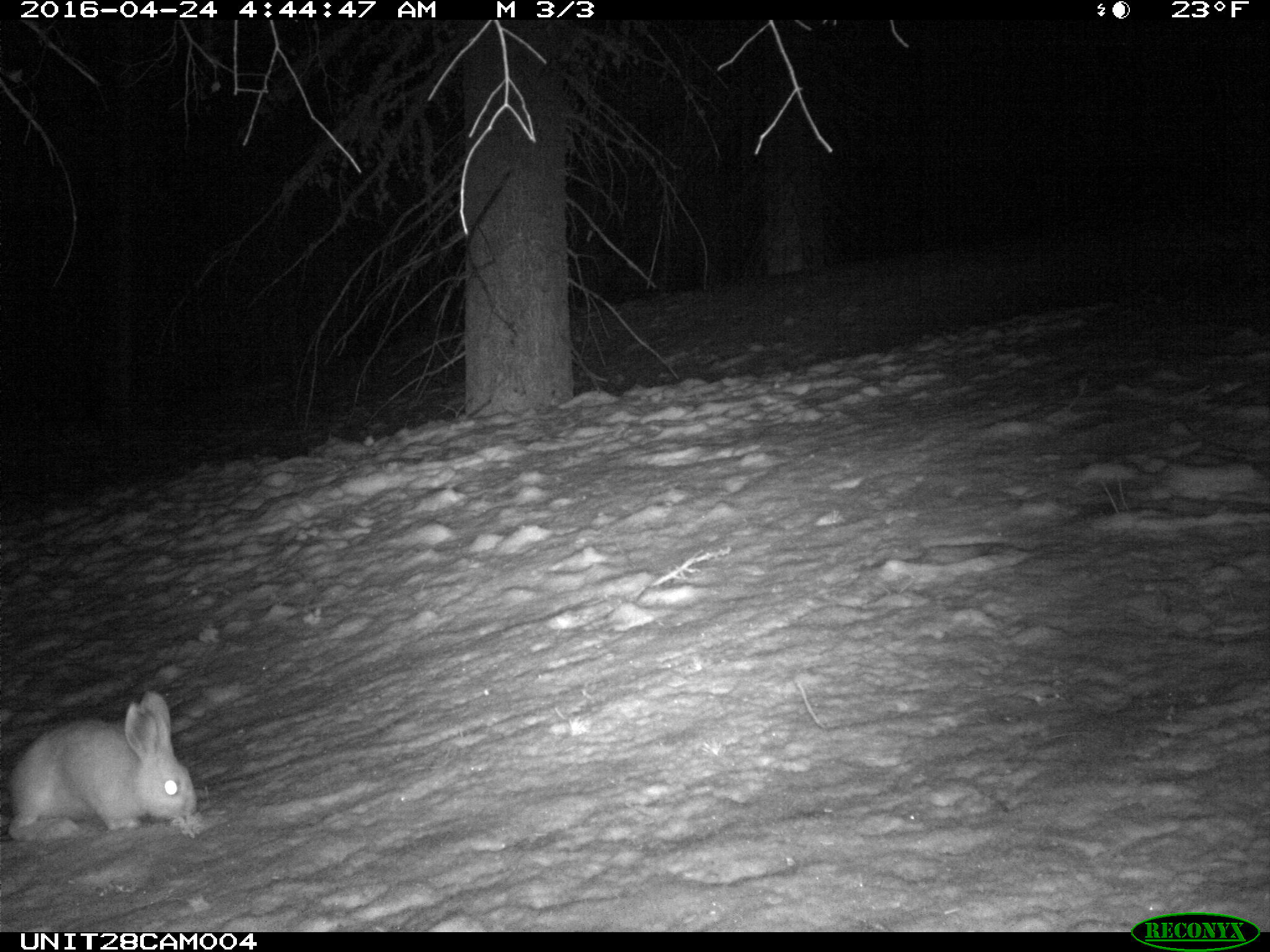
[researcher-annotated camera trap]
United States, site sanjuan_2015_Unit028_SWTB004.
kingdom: Animalia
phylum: Chordata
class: Mammalia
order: Lagomorpha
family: Leporidae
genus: Lepus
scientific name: Lepus americanus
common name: snowshoe hare